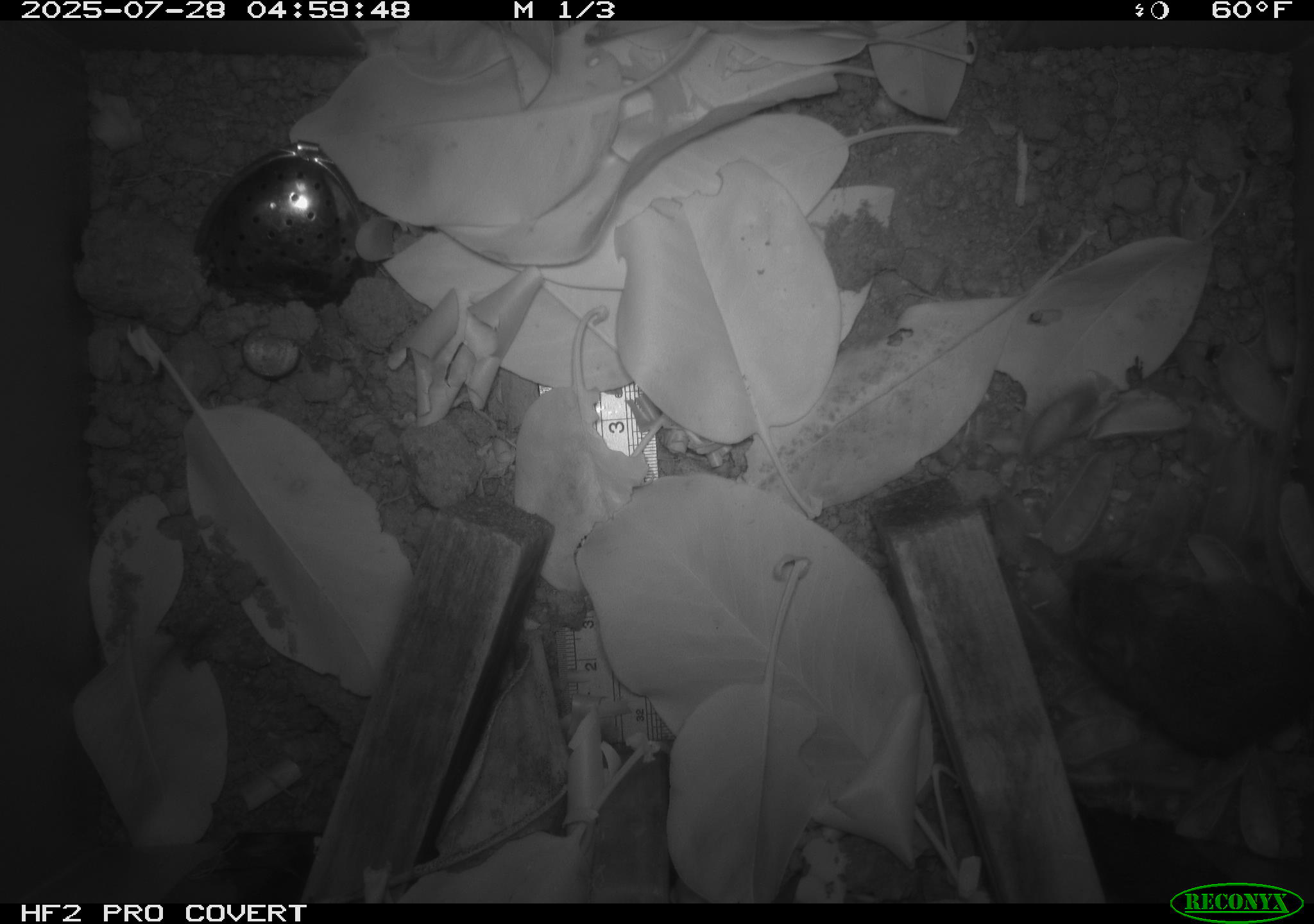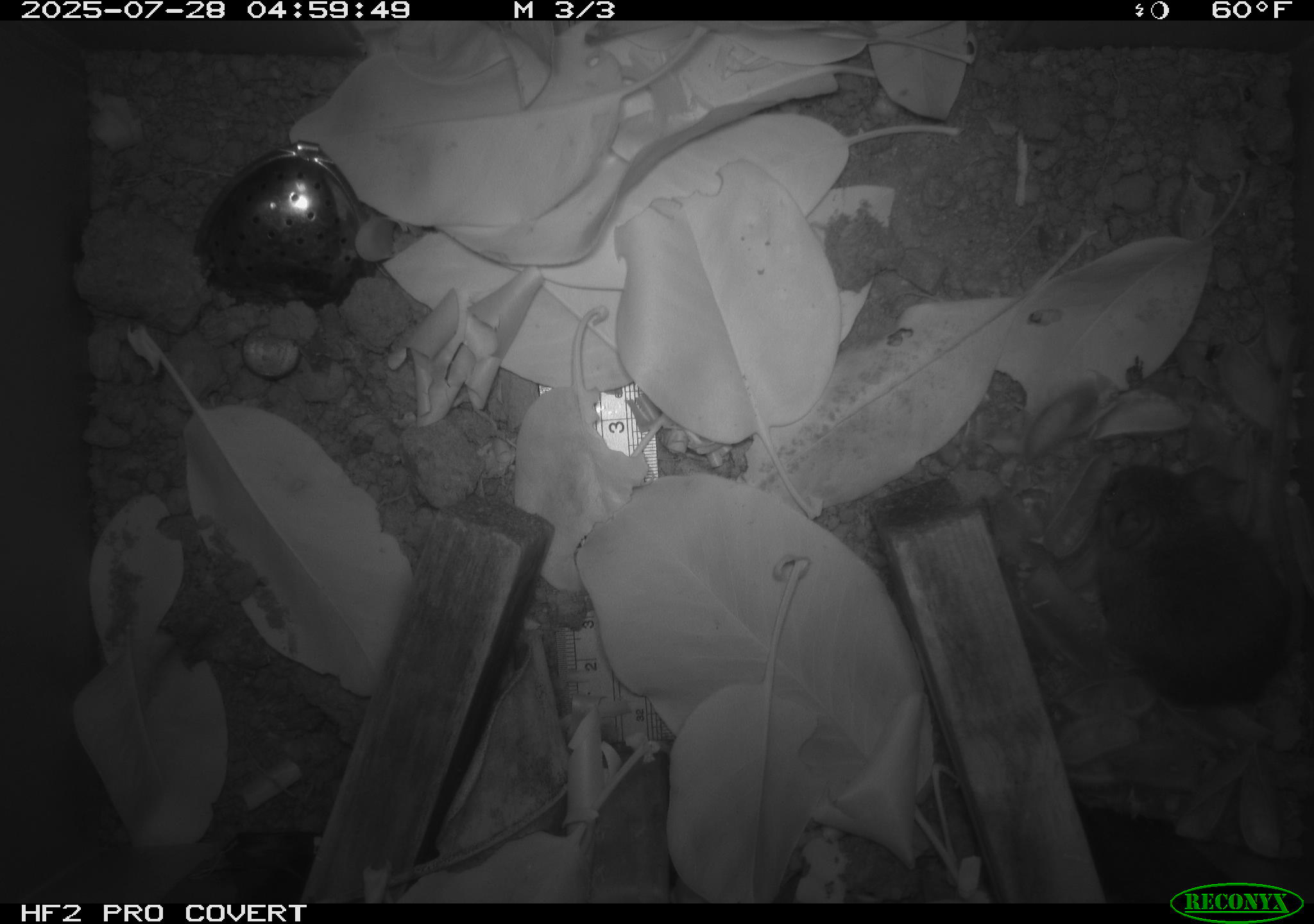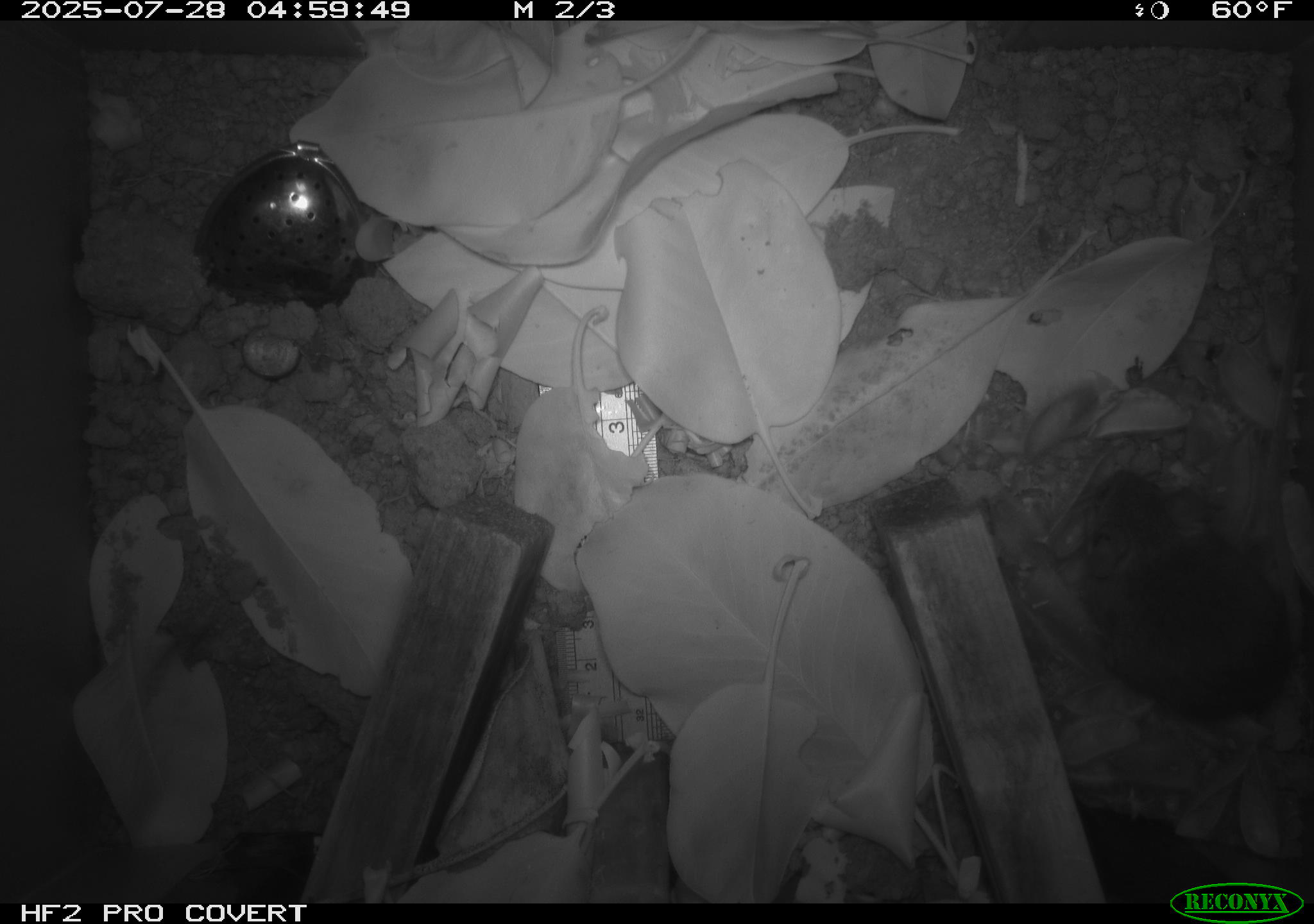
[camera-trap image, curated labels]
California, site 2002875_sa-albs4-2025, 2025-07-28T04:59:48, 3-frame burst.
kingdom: Animalia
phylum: Chordata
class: Mammalia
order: Rodentia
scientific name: Rodentia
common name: mouse species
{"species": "mouse species (Rodentia)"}